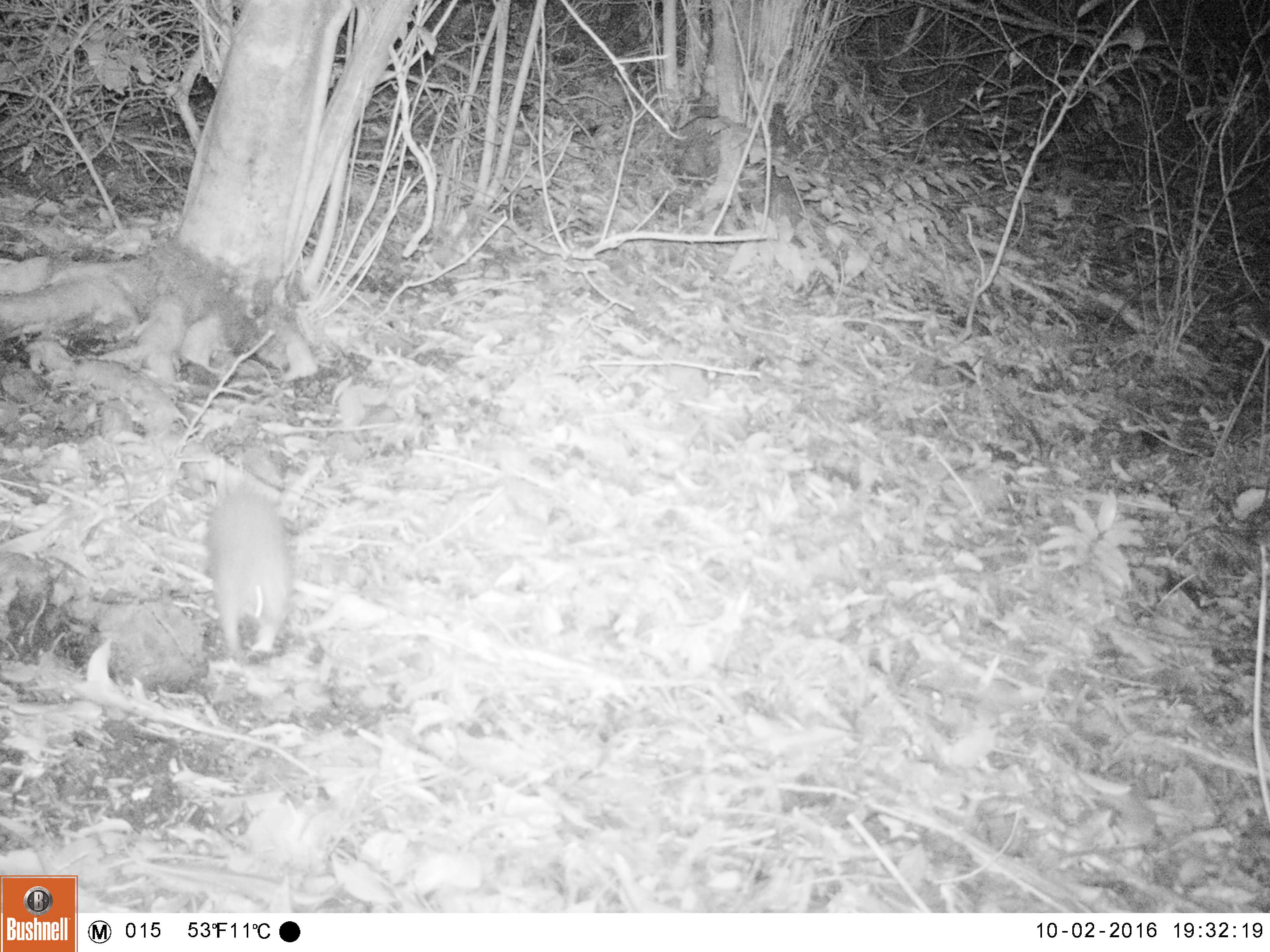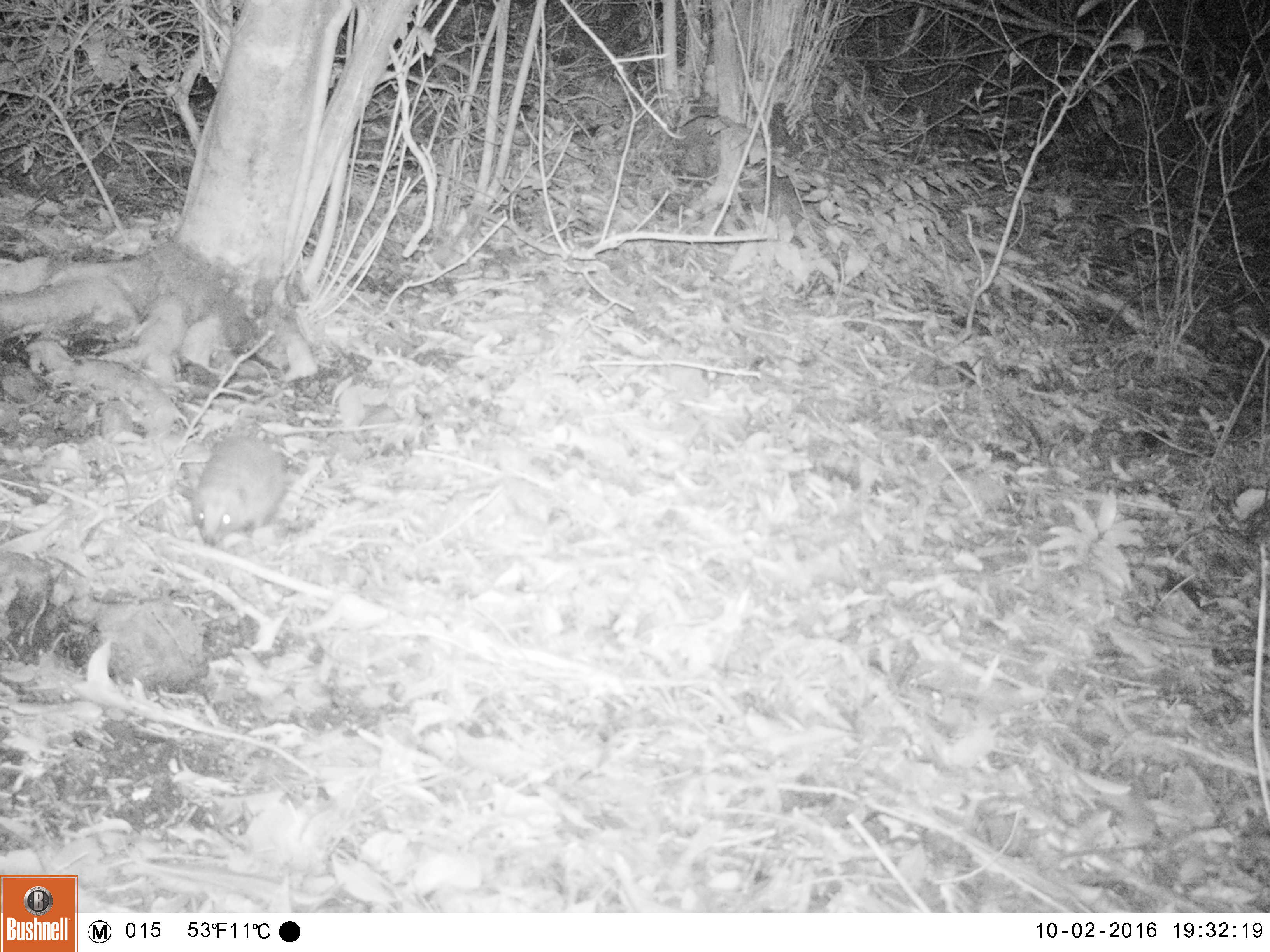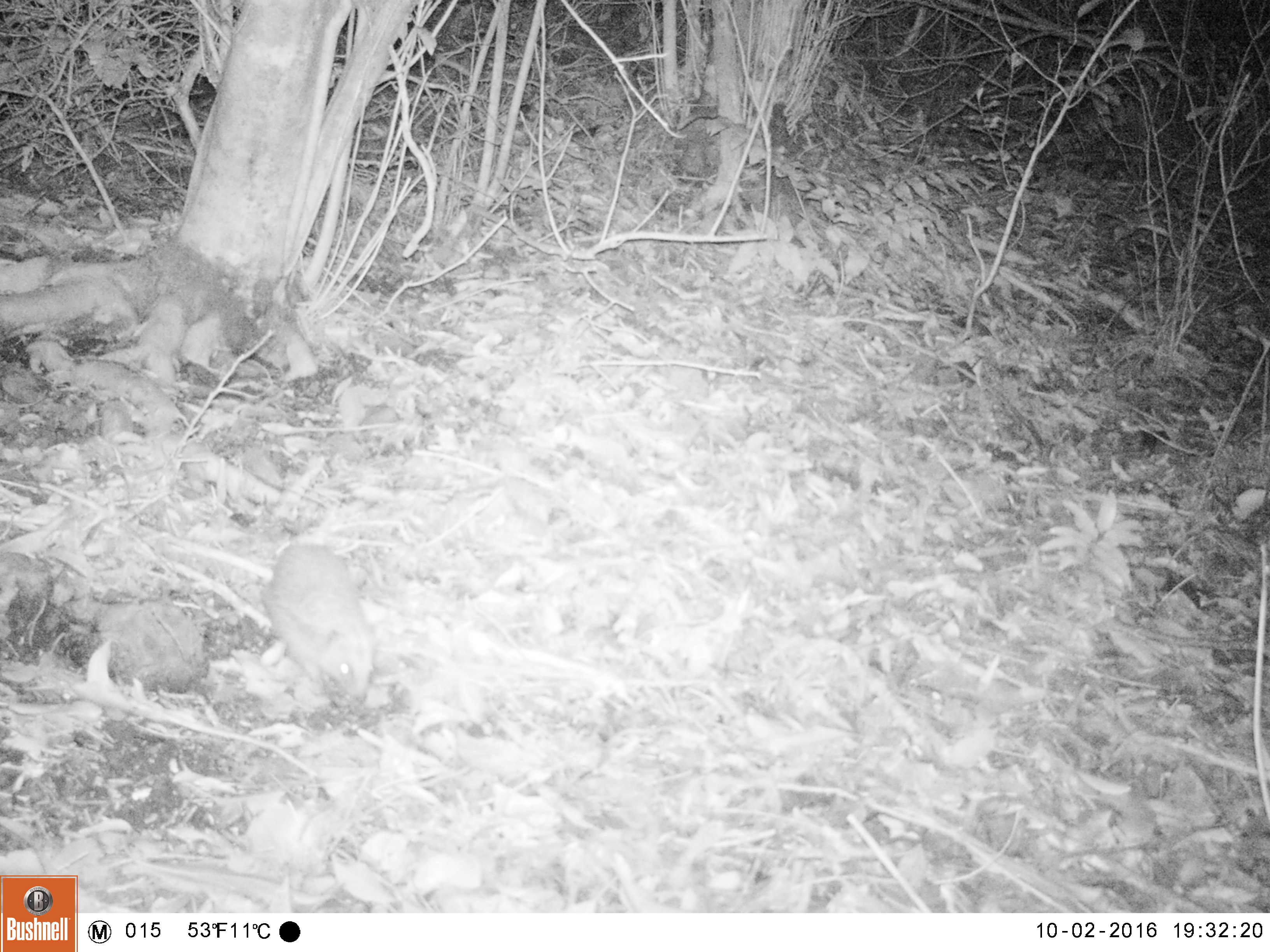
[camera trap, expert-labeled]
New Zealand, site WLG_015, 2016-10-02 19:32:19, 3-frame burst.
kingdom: Animalia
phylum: Chordata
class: Mammalia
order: Eulipotyphla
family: Erinaceidae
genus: Erinaceus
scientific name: Erinaceus europaeus europaeus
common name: european hedgehog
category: hedgehog